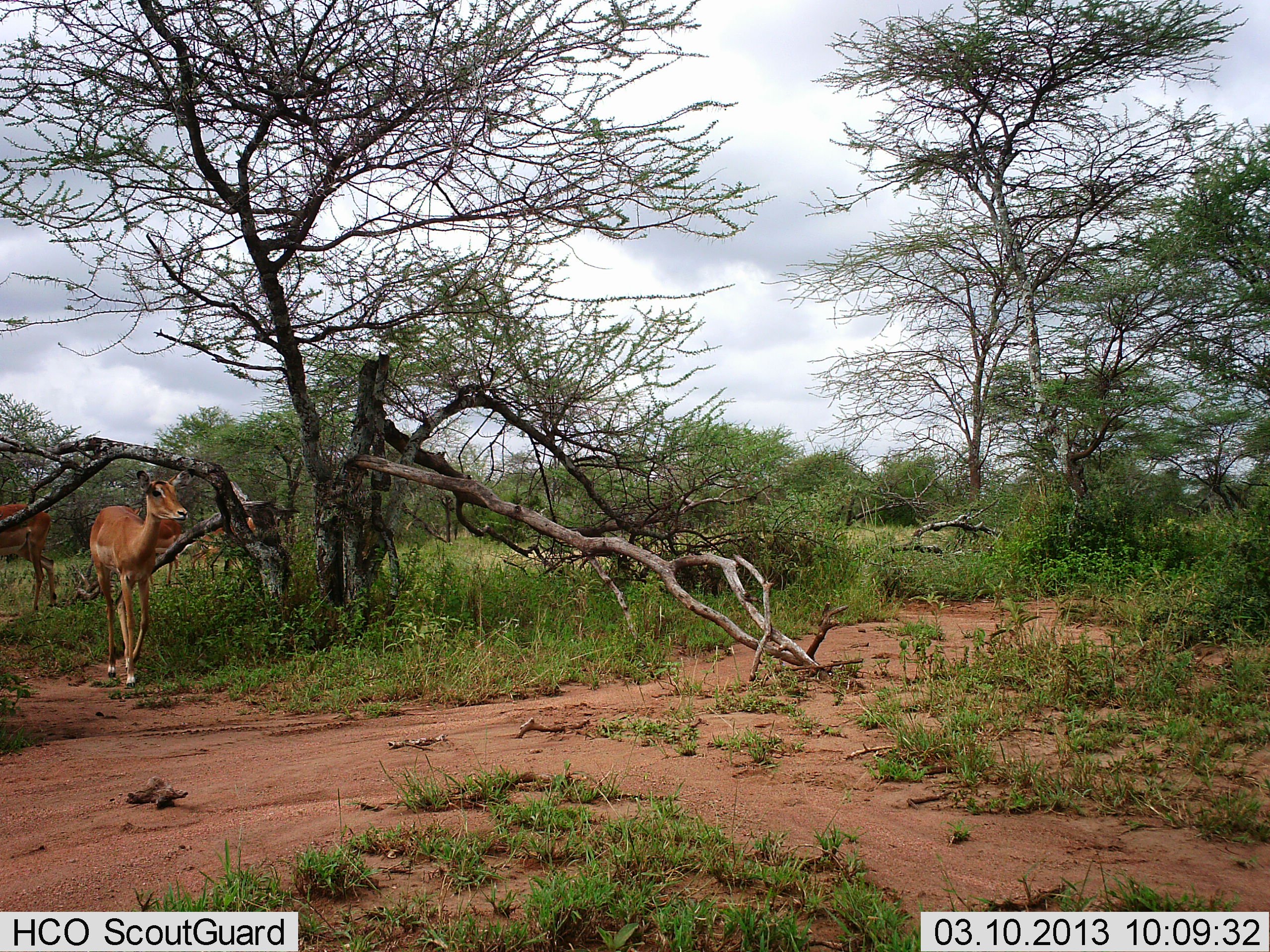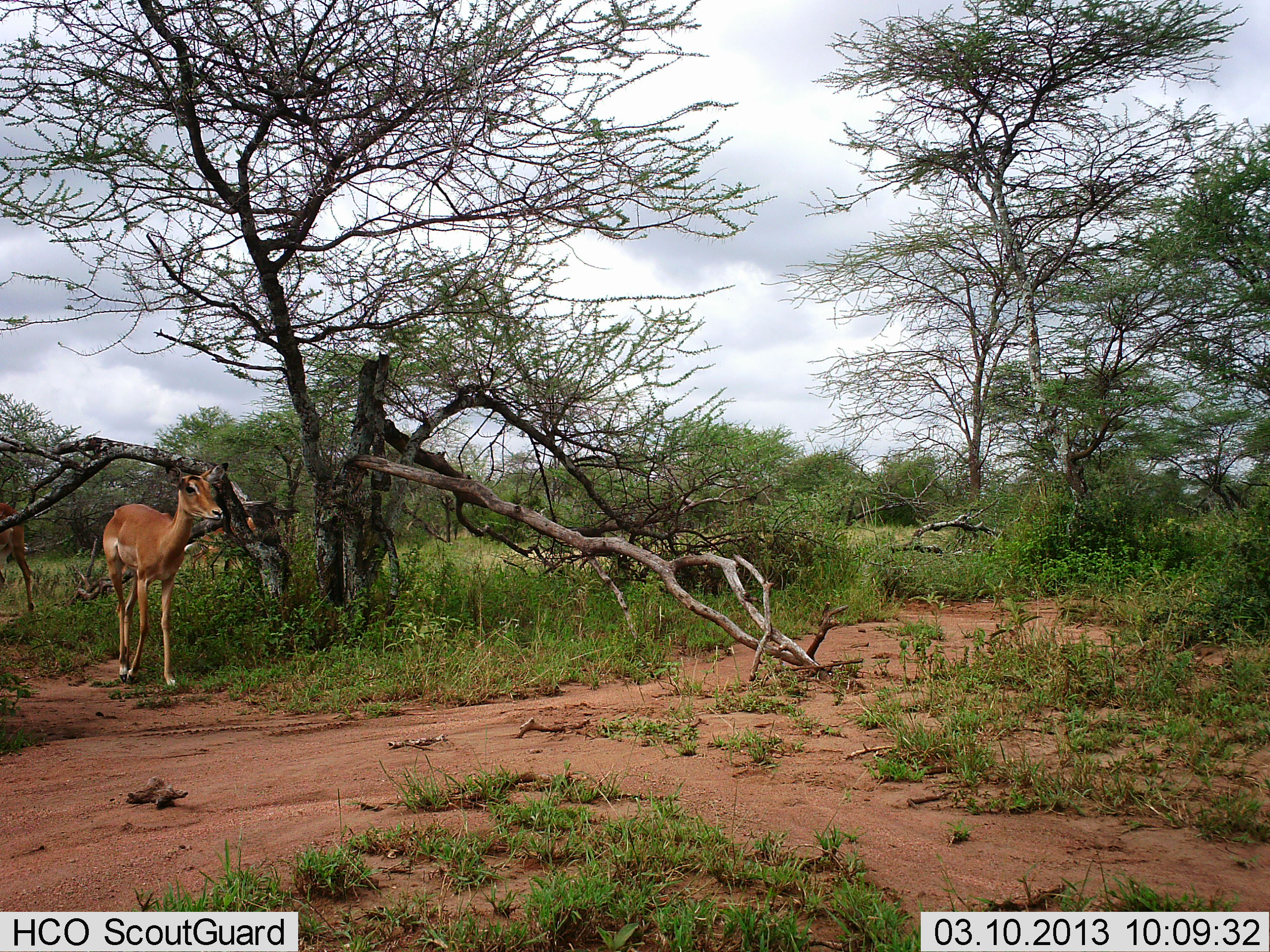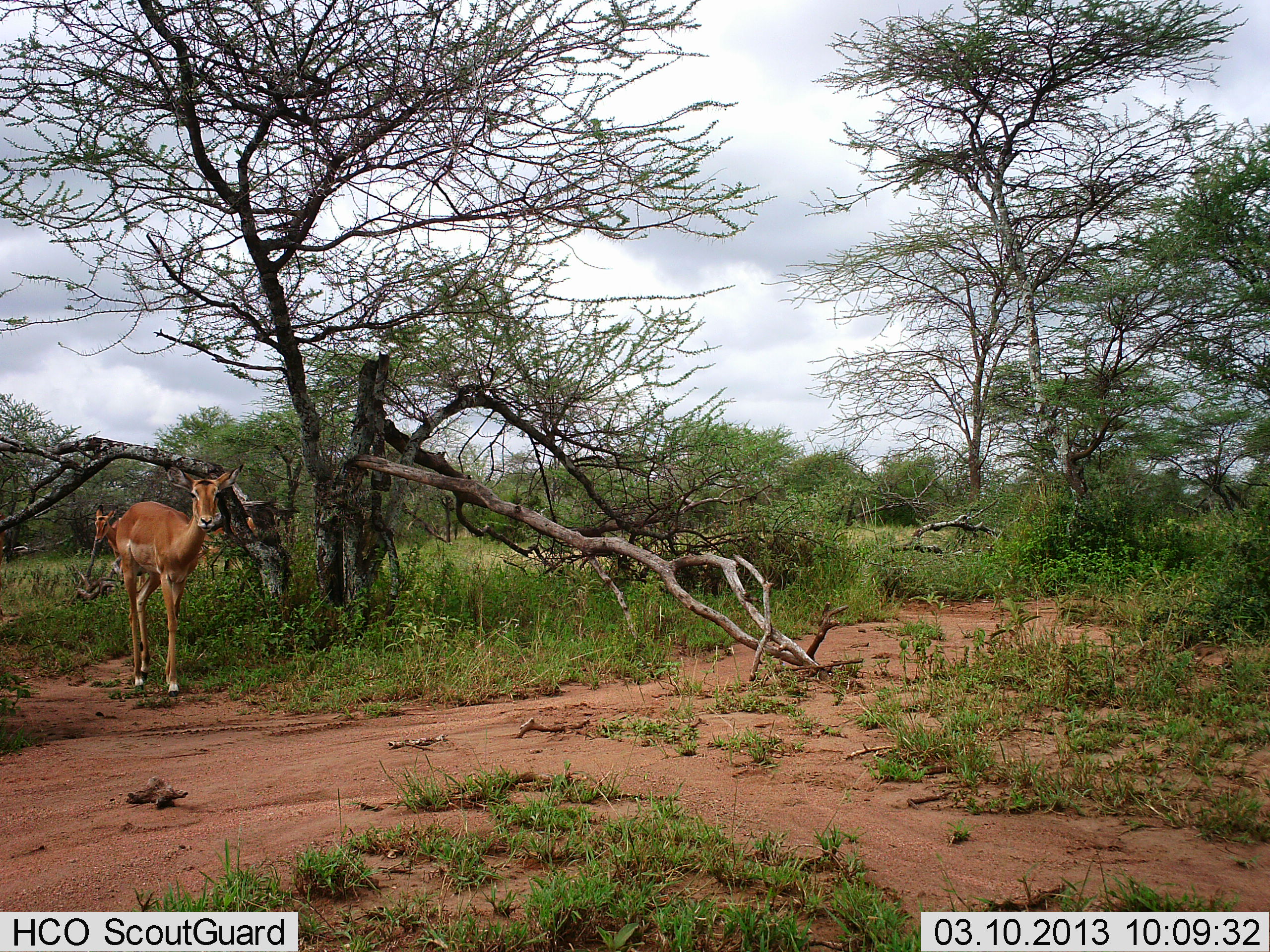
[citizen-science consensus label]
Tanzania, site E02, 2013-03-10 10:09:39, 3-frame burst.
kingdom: Animalia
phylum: Chordata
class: Mammalia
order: Artiodactyla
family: Bovidae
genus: Aepyceros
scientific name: Aepyceros melampus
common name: impala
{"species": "impala (Aepyceros melampus)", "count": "2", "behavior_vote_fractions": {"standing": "33%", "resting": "0%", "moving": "97%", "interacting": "0%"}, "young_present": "0%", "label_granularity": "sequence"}